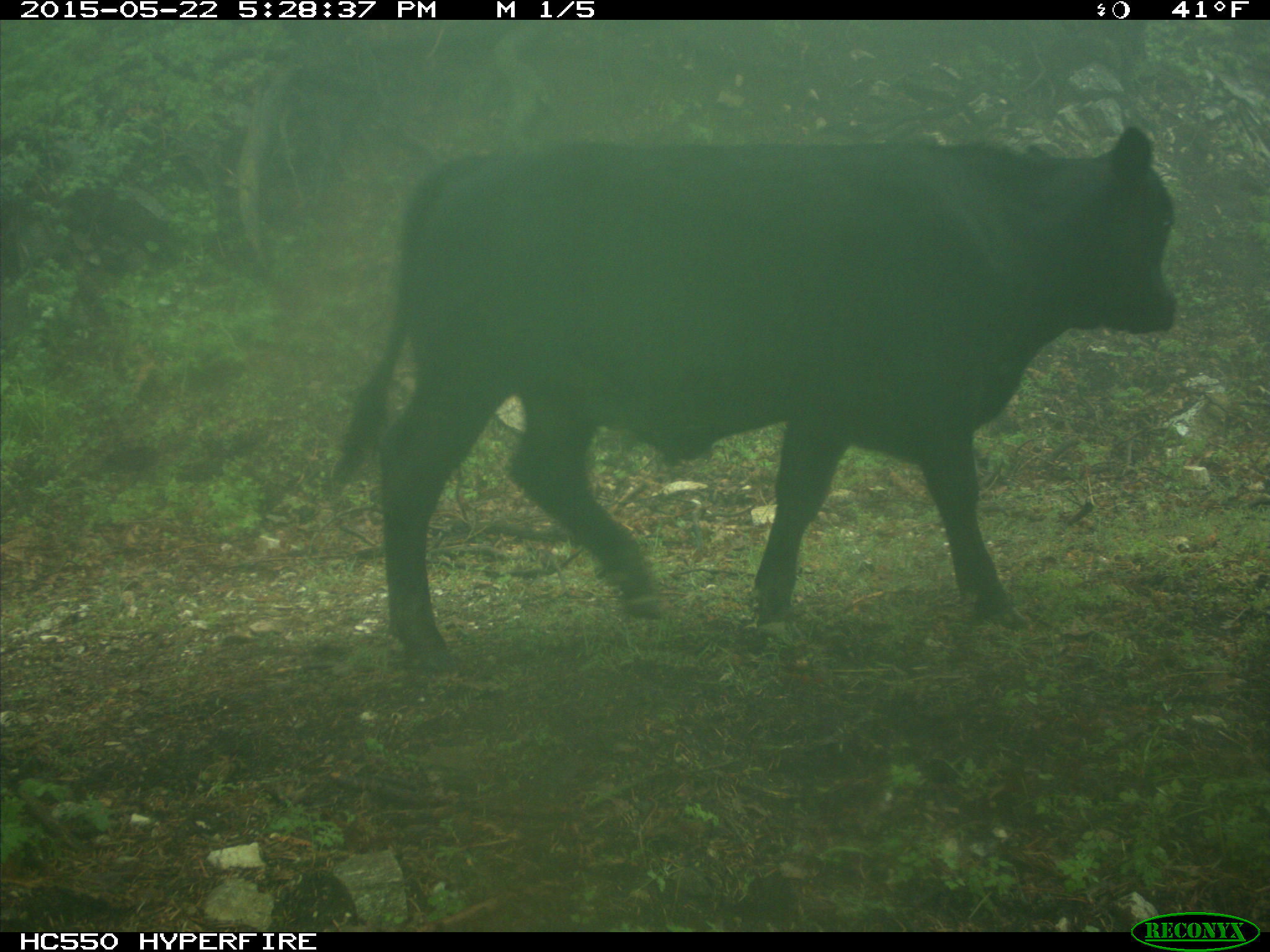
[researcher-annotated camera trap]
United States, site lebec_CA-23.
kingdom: Animalia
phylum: Chordata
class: Mammalia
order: Artiodactyla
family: Bovidae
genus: Bos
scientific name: Bos taurus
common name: domestic cow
Bos taurus (domestic cow).